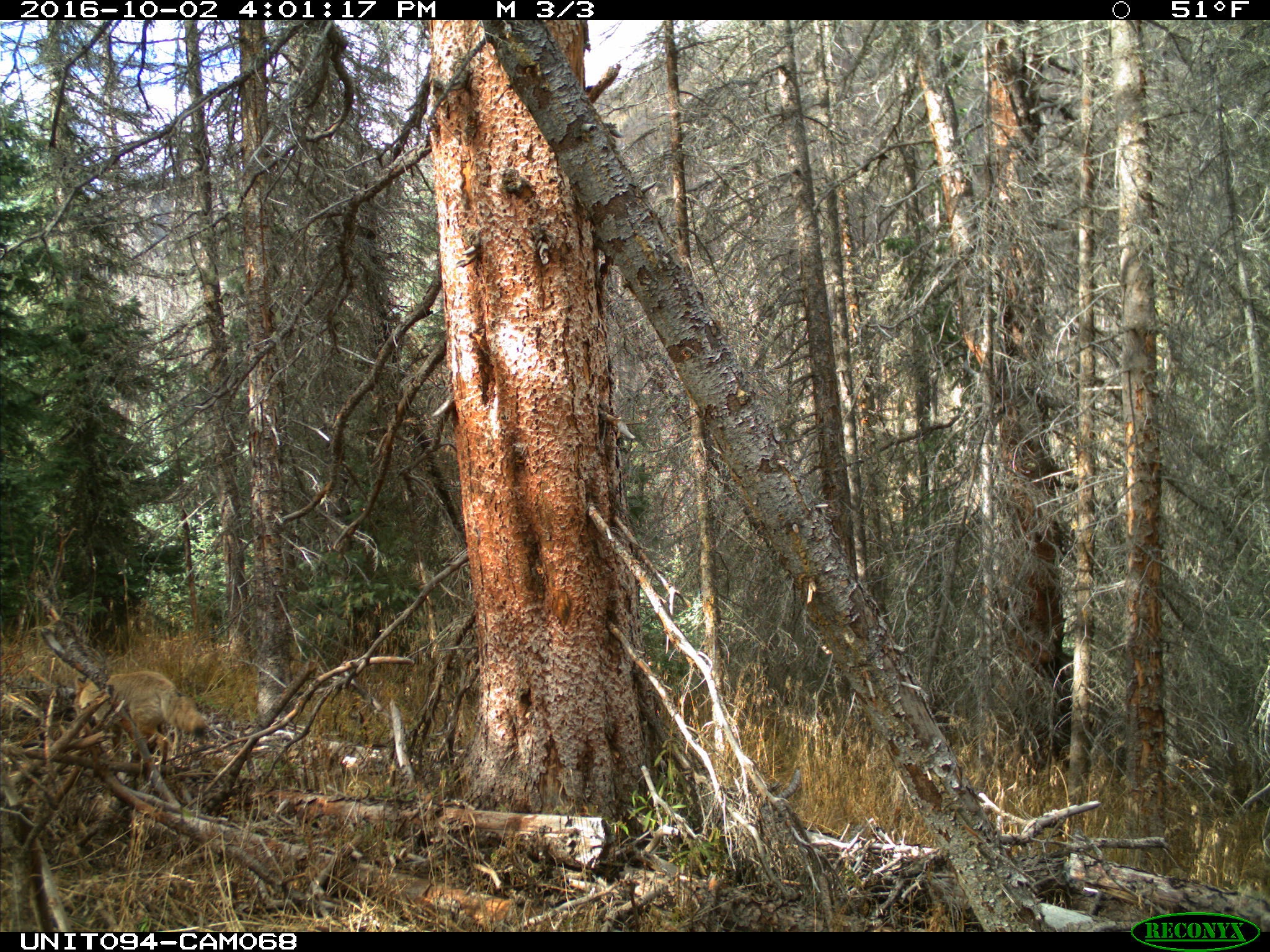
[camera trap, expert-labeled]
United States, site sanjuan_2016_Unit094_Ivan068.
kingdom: Animalia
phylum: Chordata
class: Mammalia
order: Carnivora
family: Canidae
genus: Vulpes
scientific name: Vulpes vulpes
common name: red fox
Vulpes vulpes (red fox).